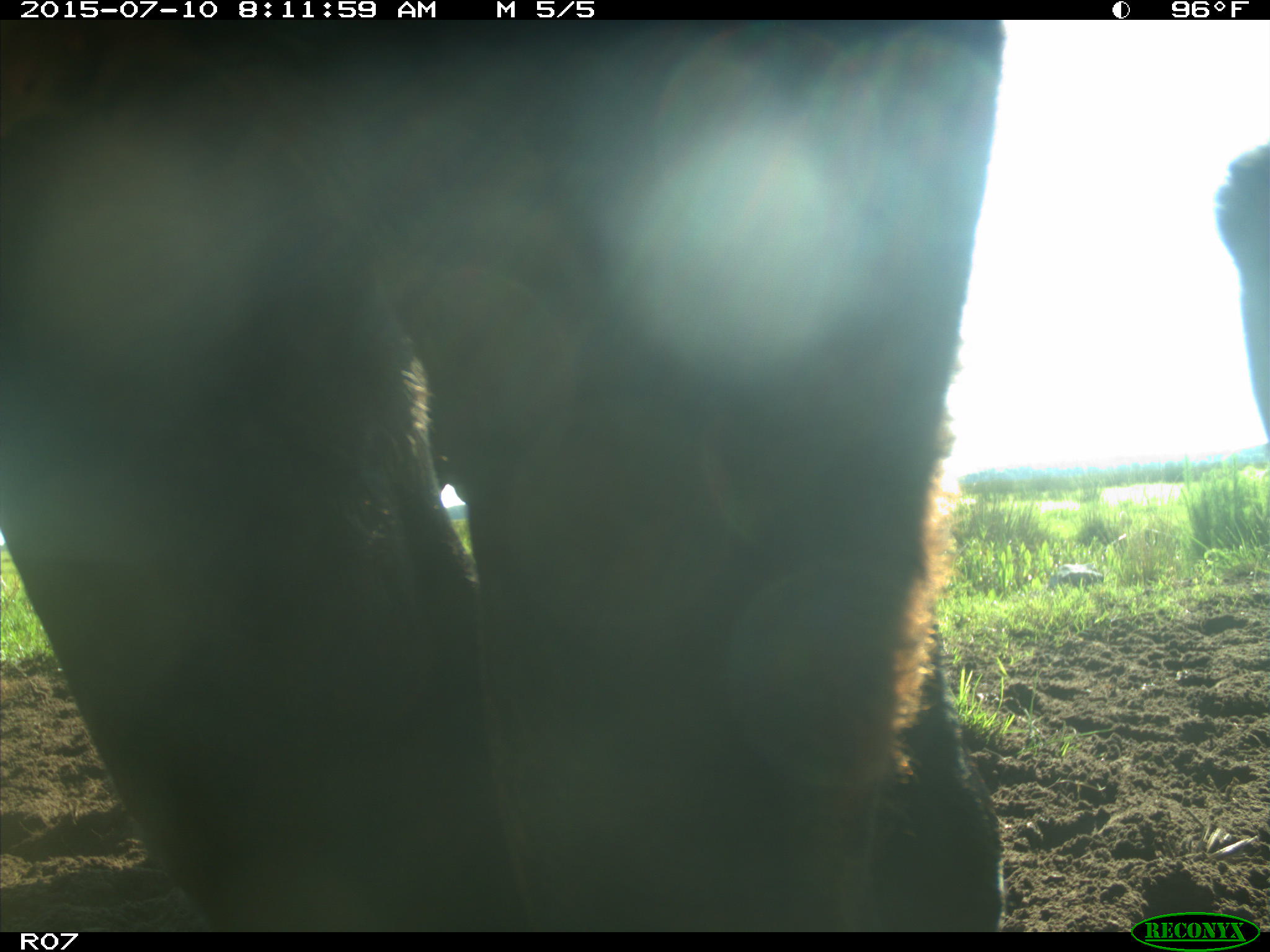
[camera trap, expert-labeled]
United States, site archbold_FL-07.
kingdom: Animalia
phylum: Chordata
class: Mammalia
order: Artiodactyla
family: Bovidae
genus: Bos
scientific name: Bos taurus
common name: domestic cow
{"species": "Bos taurus (domestic cow)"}